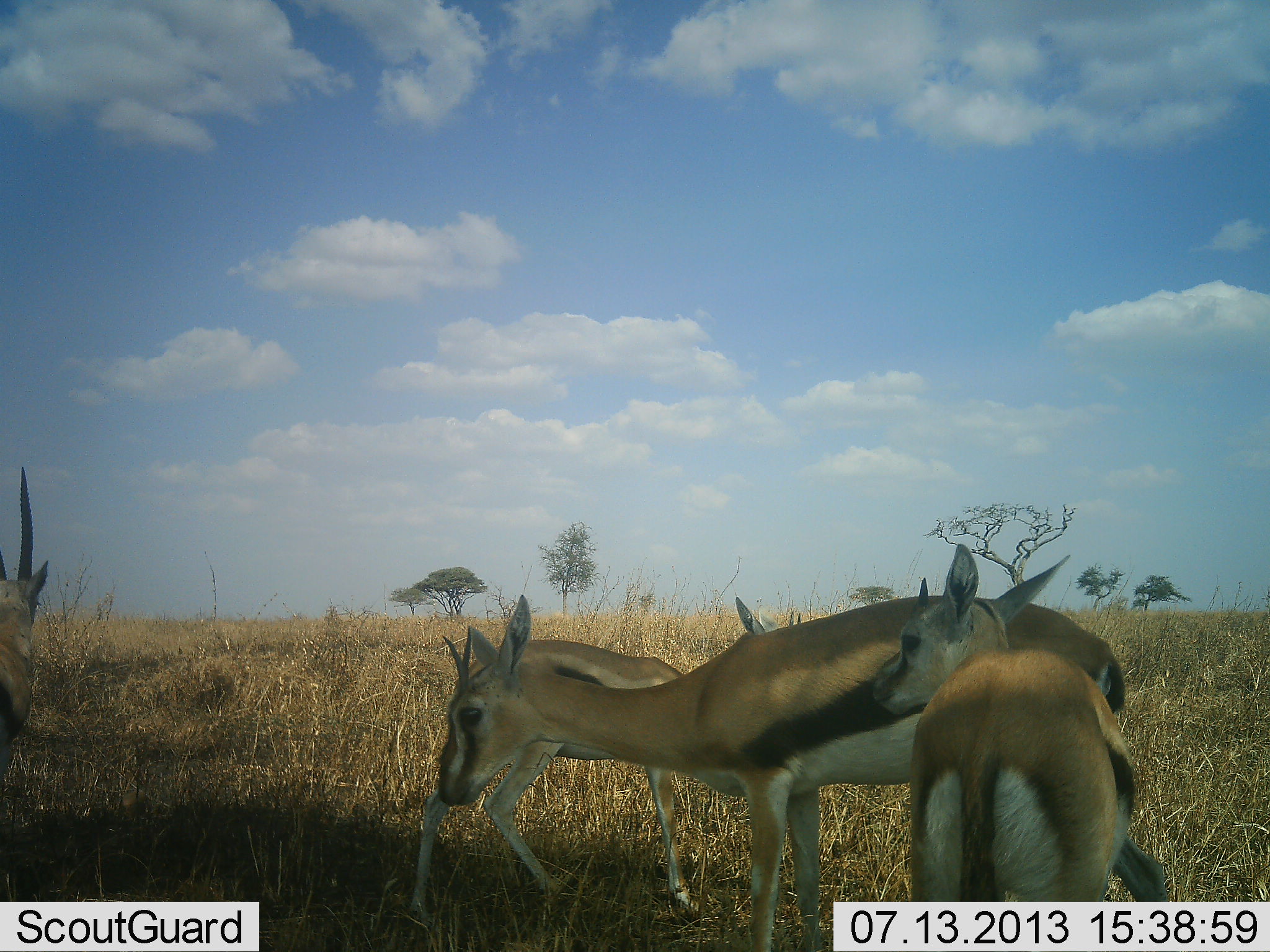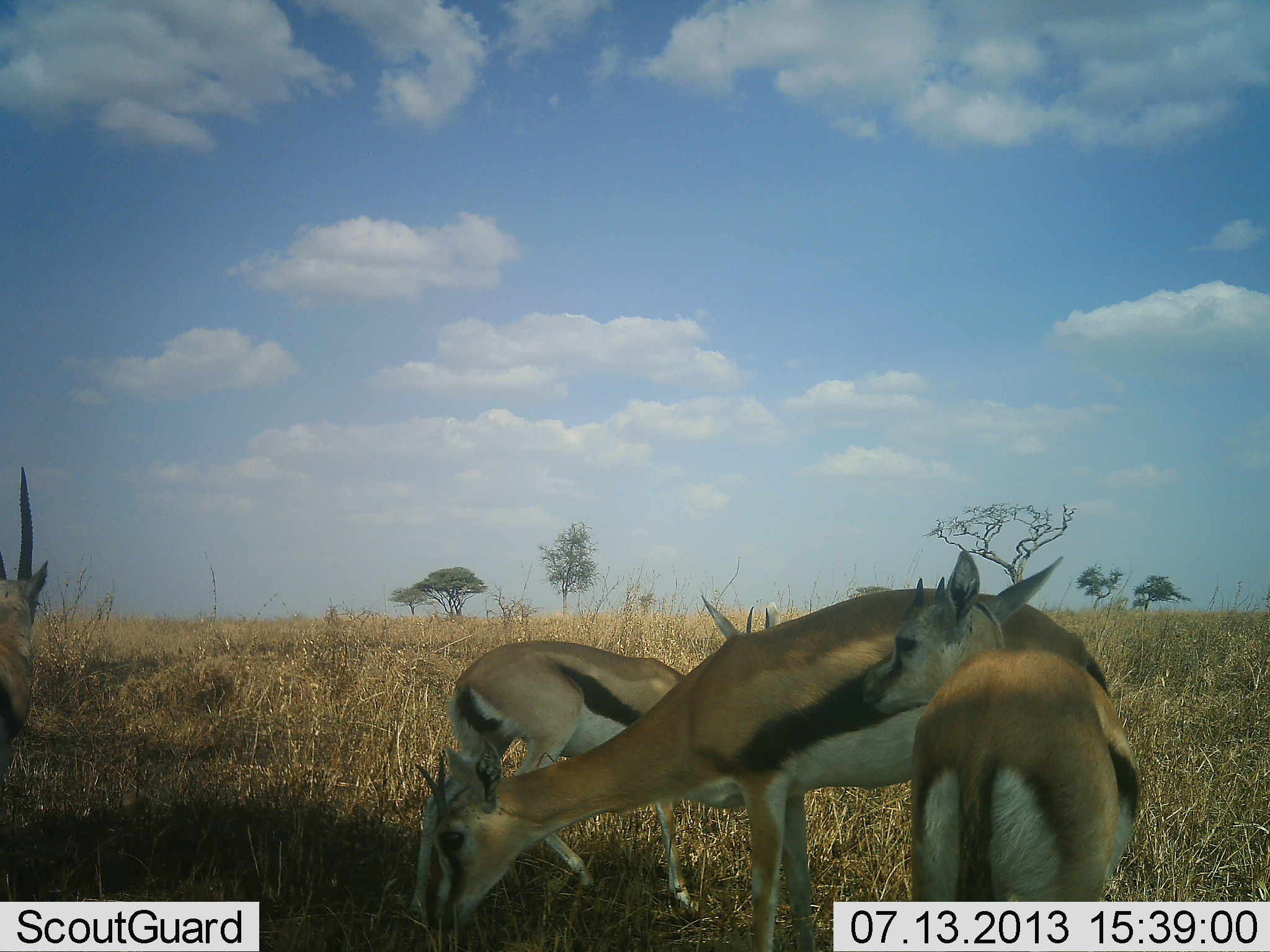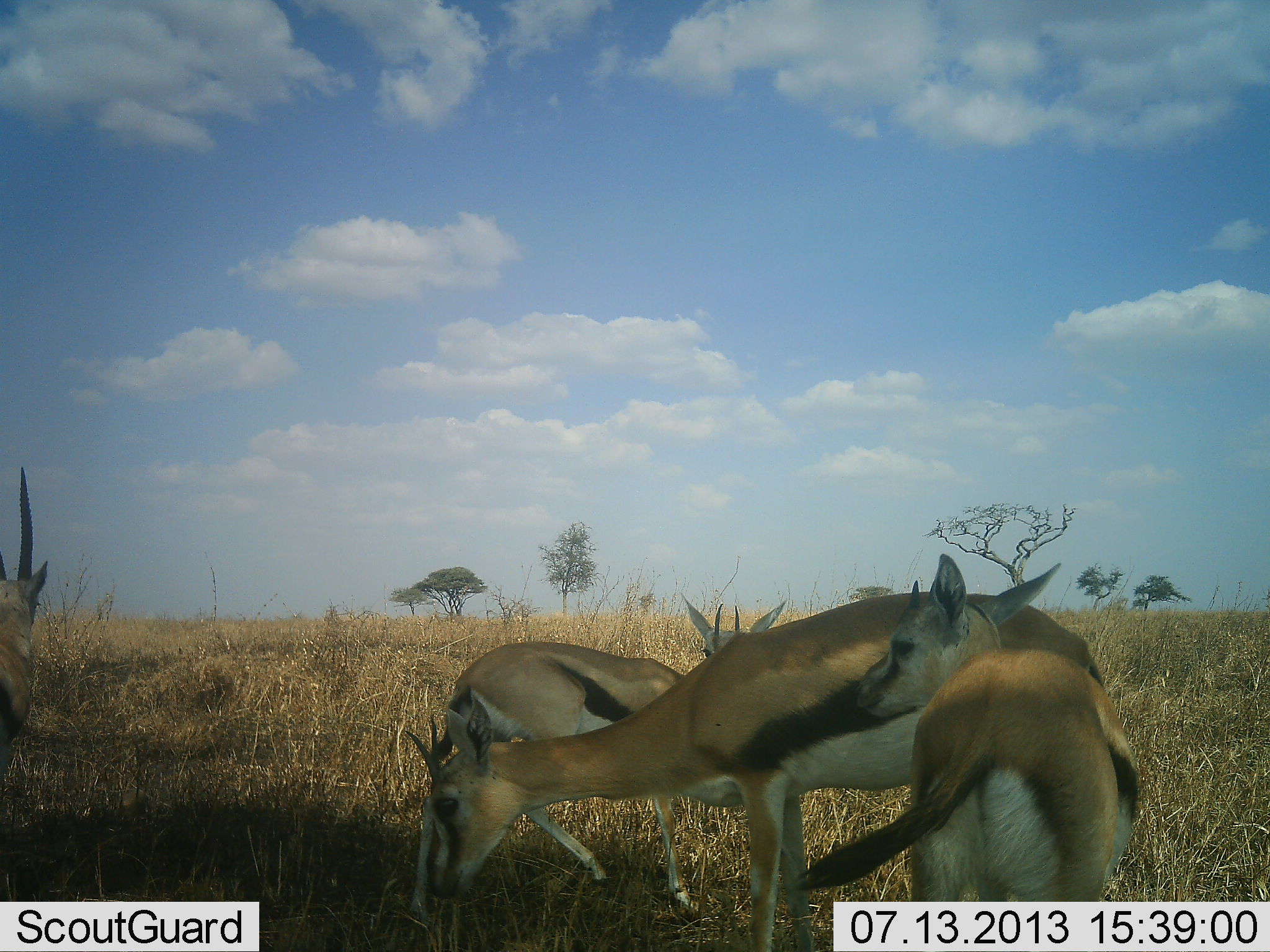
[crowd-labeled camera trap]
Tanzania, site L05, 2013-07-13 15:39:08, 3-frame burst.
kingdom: Animalia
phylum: Chordata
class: Mammalia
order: Artiodactyla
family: Bovidae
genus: Eudorcas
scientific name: Eudorcas thomsonii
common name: thomson's gazelle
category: gazellethomsons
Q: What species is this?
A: Gazellethomsons (thomson's gazelle) (Eudorcas thomsonii).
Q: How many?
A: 4.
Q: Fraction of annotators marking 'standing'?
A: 70%.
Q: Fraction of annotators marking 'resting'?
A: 0%.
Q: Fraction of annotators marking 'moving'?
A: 0%.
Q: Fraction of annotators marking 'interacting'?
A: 0%.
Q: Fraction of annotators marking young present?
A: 10%.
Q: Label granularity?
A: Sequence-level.